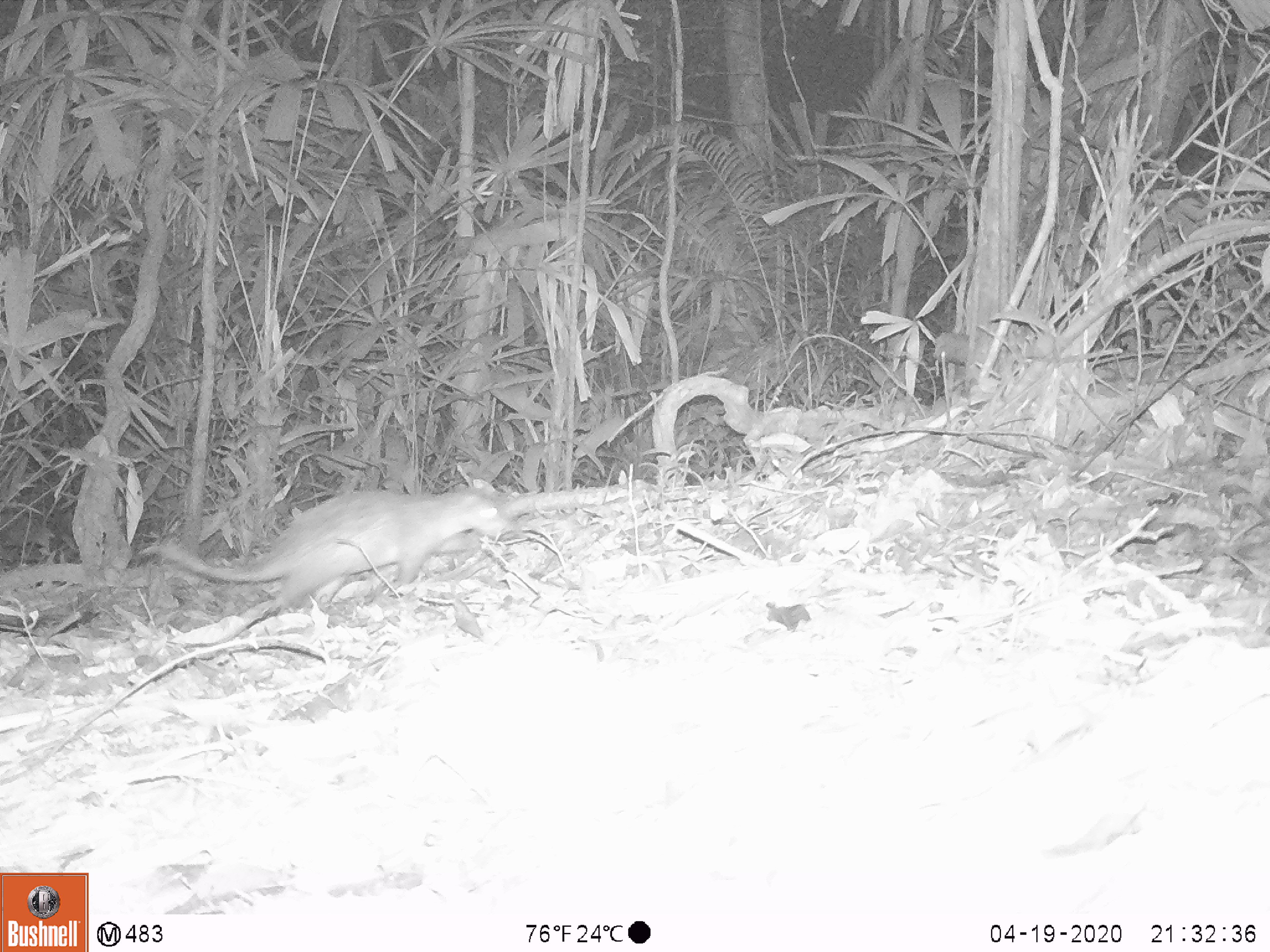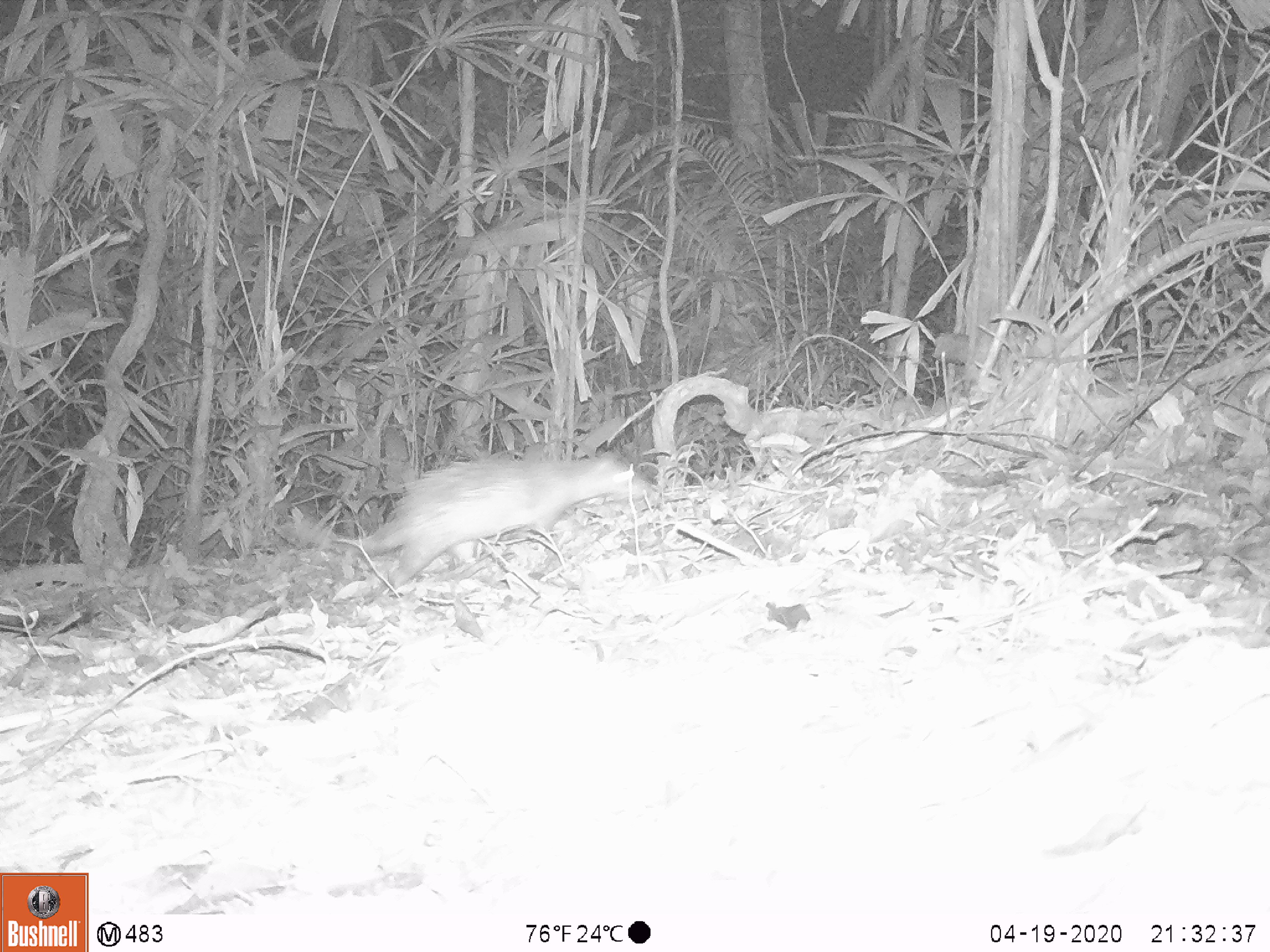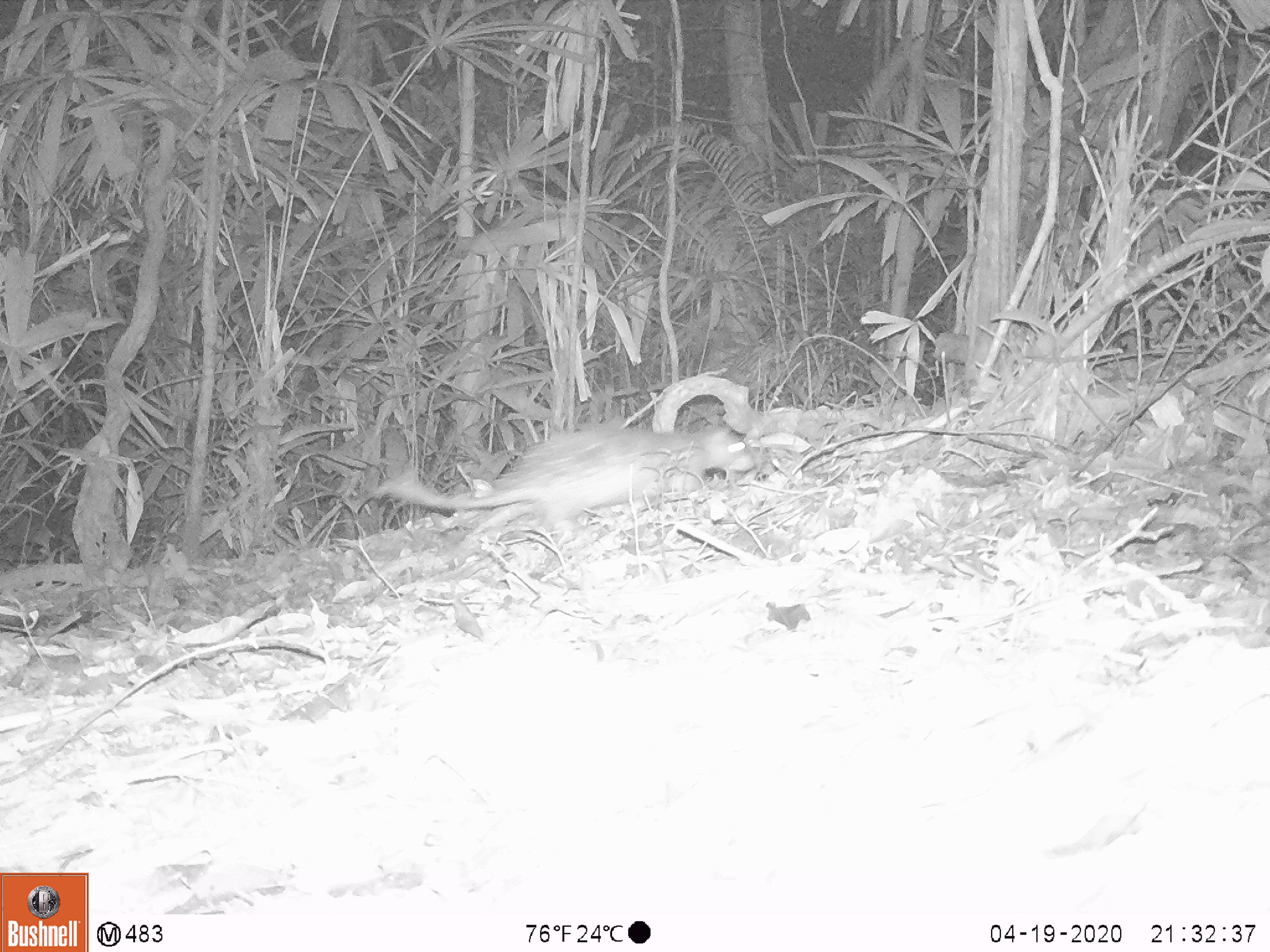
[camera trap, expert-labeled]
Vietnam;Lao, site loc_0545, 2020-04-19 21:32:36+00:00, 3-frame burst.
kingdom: Animalia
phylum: Chordata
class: Mammalia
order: Rodentia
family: Hystricidae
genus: Atherurus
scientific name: Atherurus macrourus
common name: asiatic brush-tailed porcupine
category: asiatic brush tailed porcupine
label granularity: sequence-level